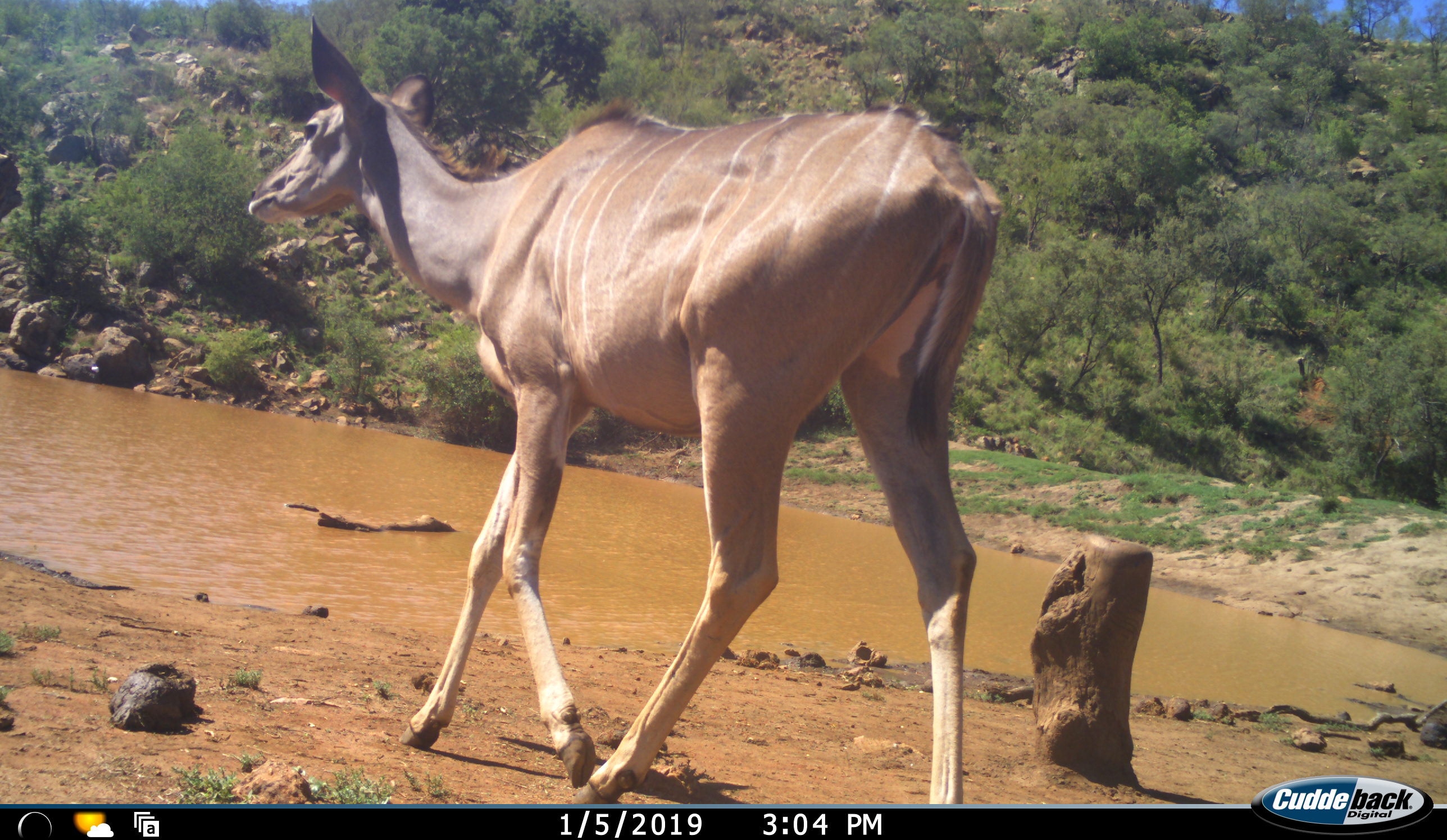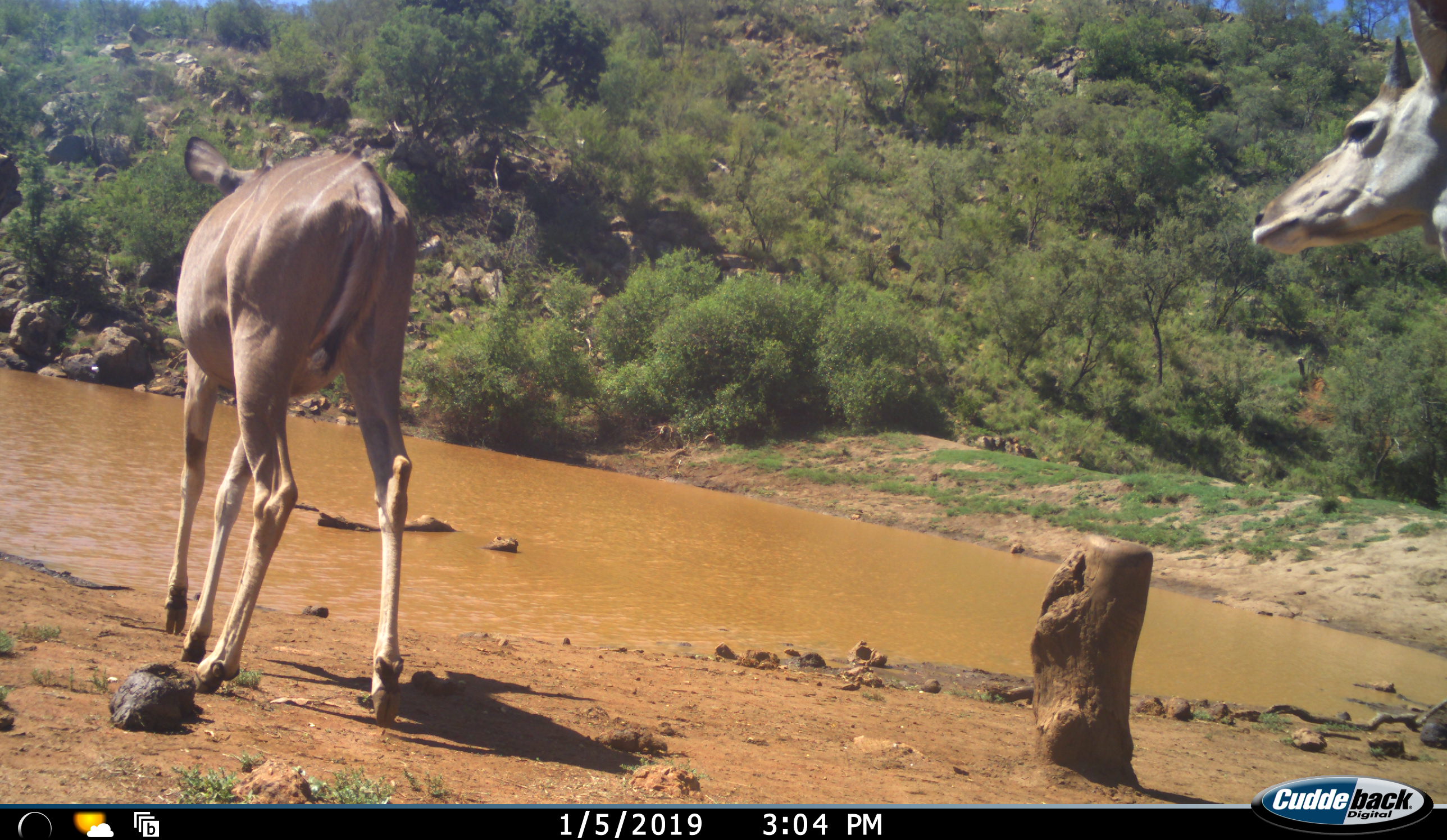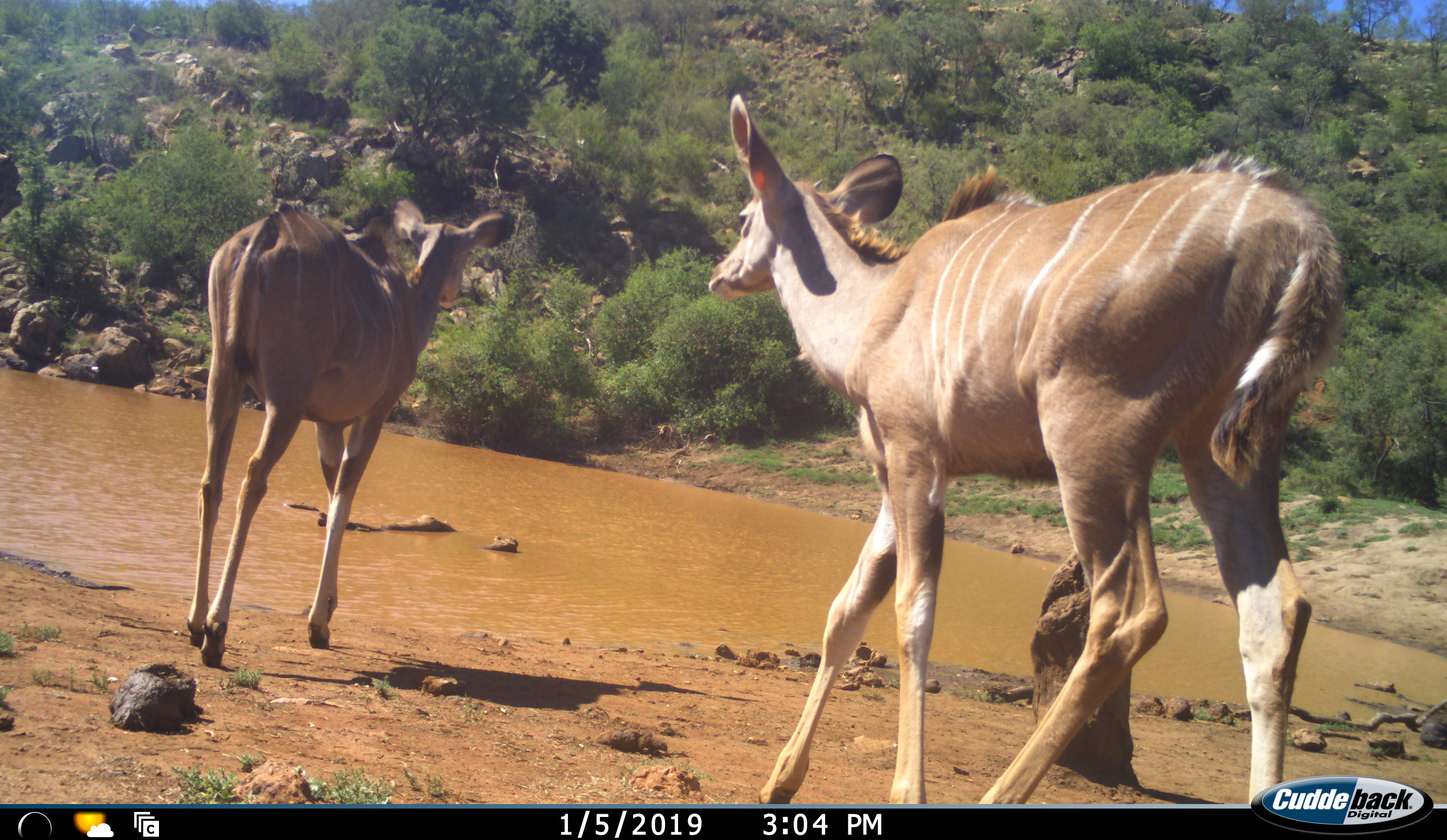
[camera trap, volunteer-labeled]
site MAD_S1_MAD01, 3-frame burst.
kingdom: Animalia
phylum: Chordata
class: Mammalia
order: Artiodactyla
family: Bovidae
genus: Tragelaphus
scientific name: Tragelaphus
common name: kudu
Kudu (Tragelaphus), count 2. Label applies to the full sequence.